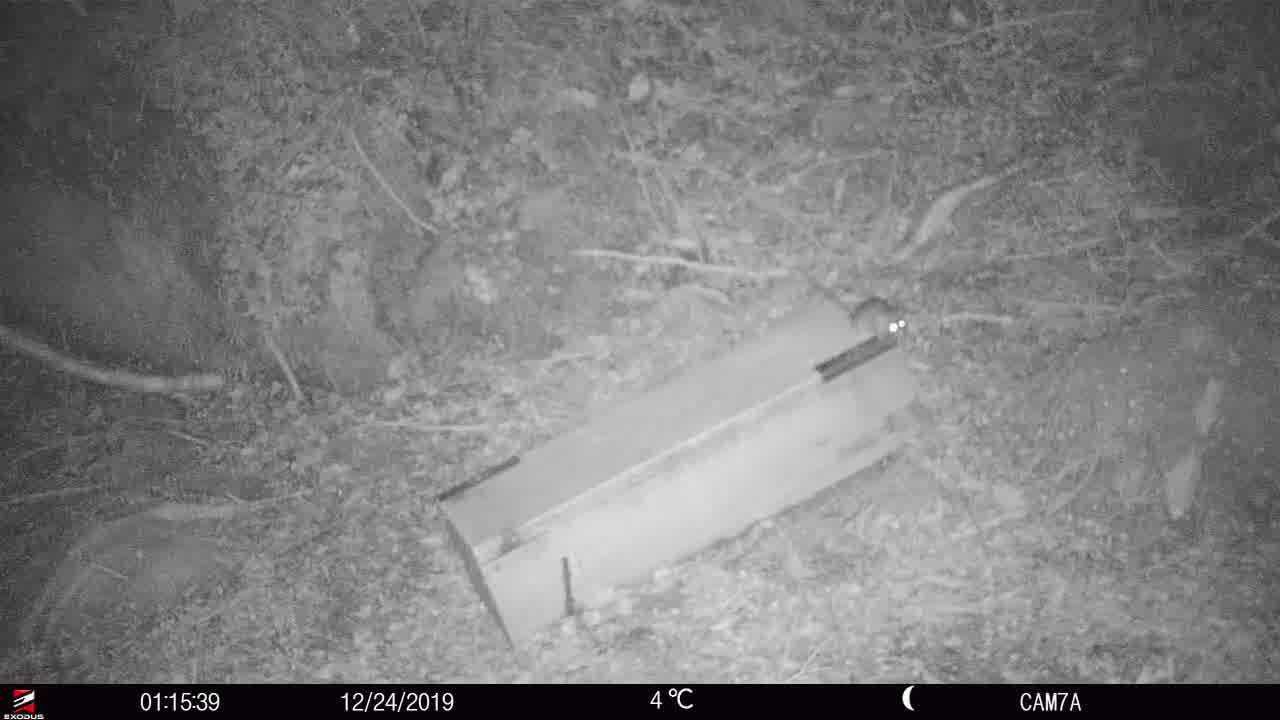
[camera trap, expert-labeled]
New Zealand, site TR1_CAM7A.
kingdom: Animalia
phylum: Chordata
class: Mammalia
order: Rodentia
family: Muridae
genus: Rattus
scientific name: Rattus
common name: rat